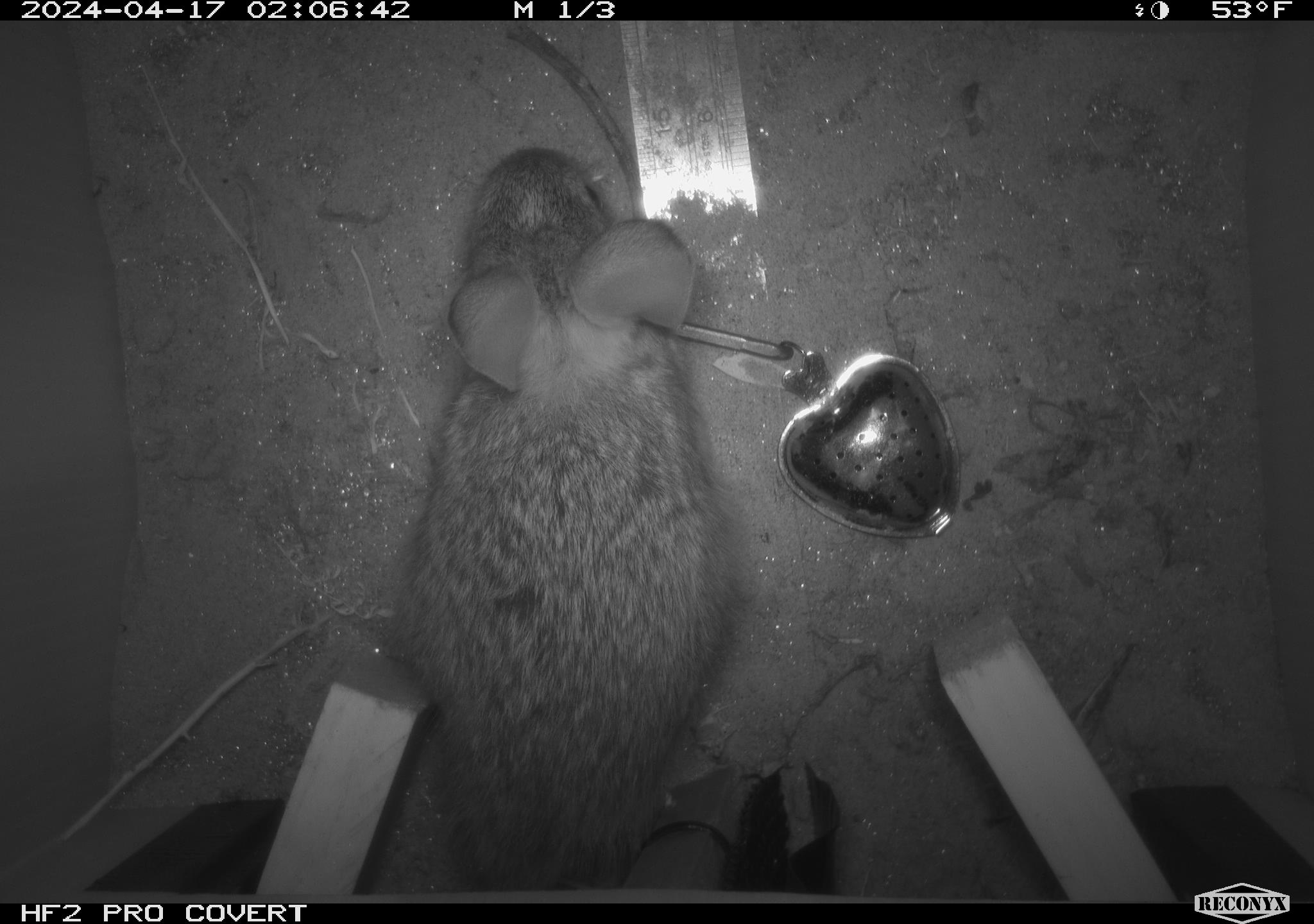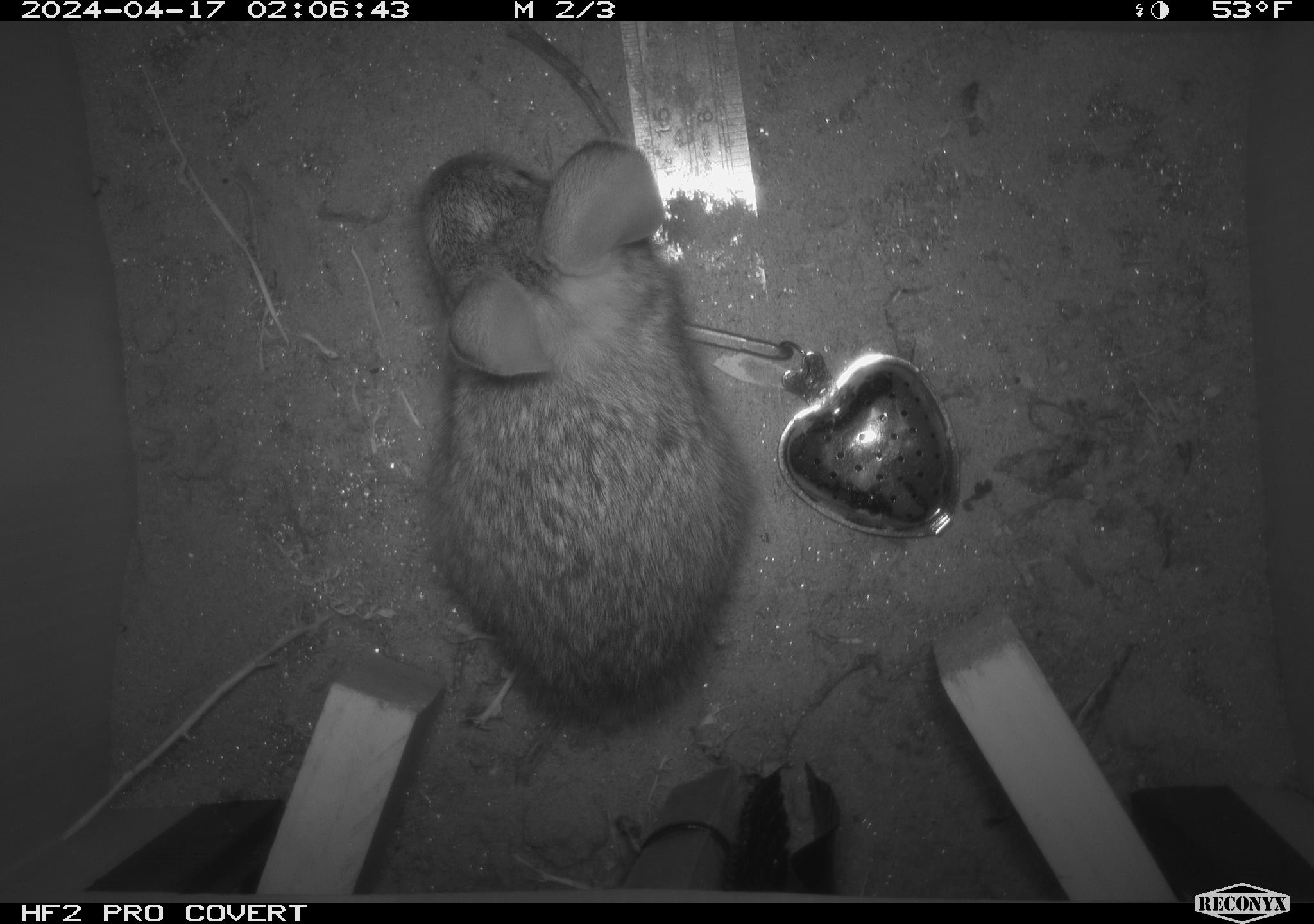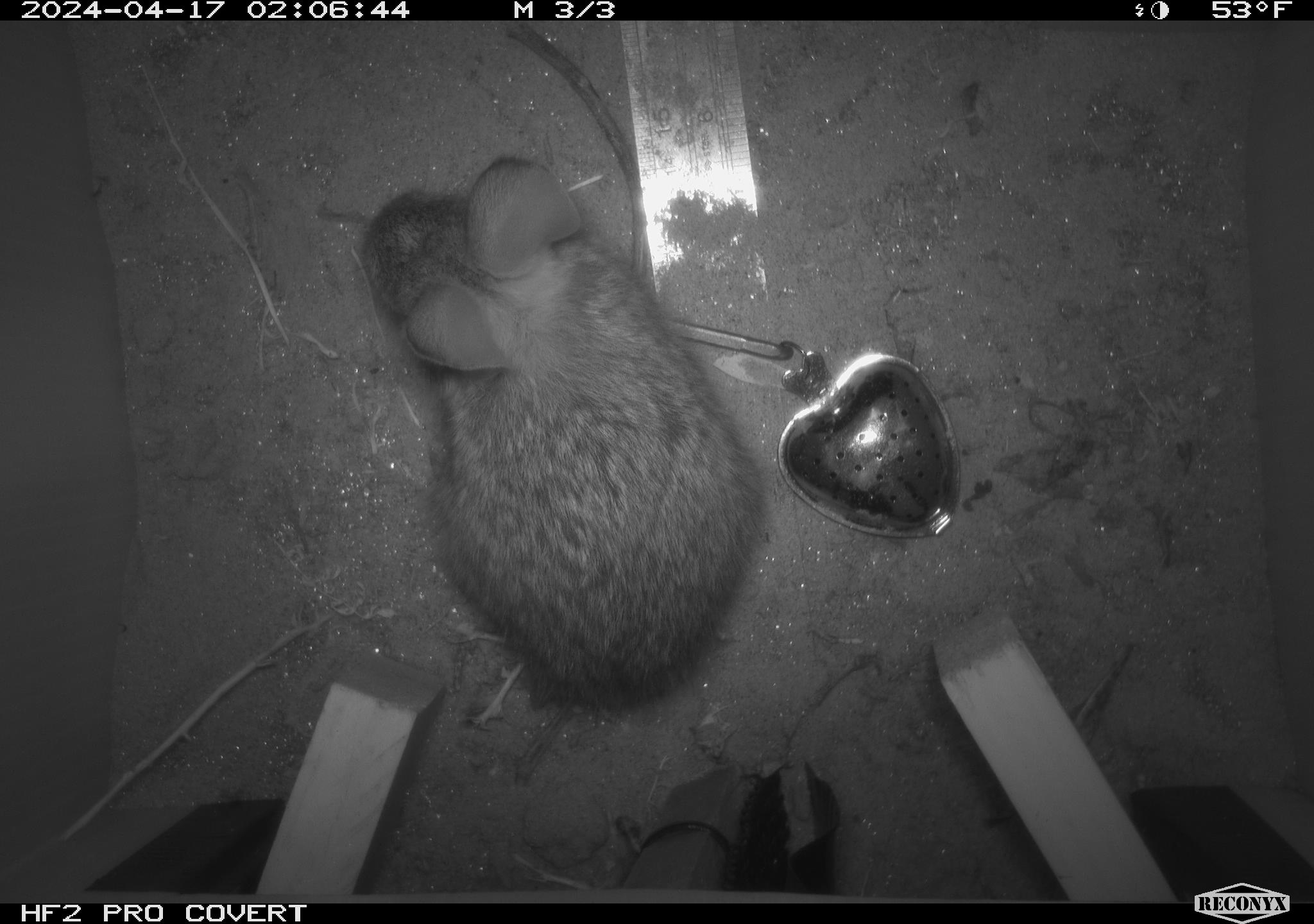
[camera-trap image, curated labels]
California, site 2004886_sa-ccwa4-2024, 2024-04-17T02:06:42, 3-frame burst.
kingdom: Animalia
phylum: Chordata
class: Mammalia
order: Lagomorpha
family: Leporidae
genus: Sylvilagus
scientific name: Sylvilagus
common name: cottontail rabbits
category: sylvilagus species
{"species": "sylvilagus species (cottontail rabbits) (Sylvilagus)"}